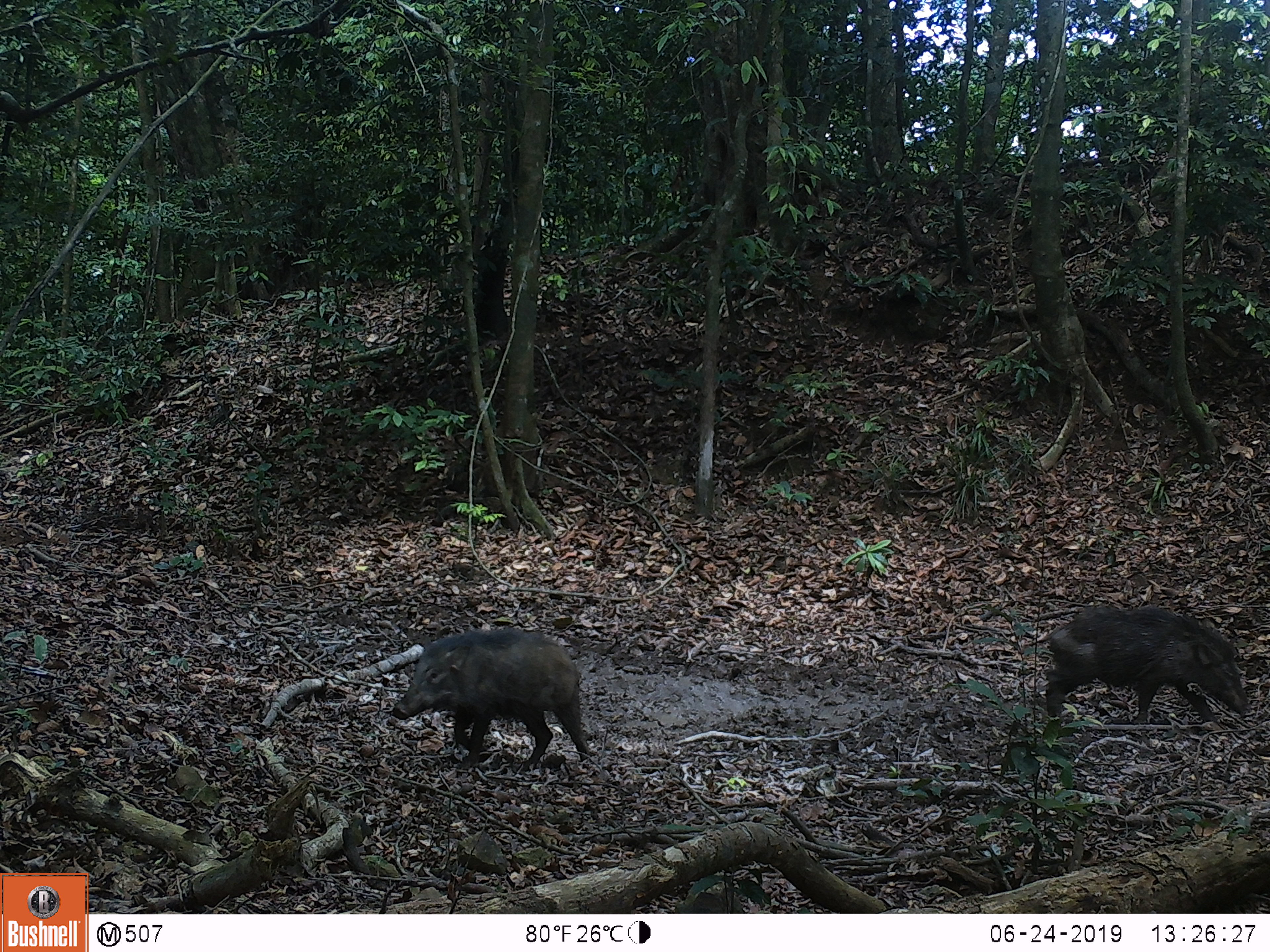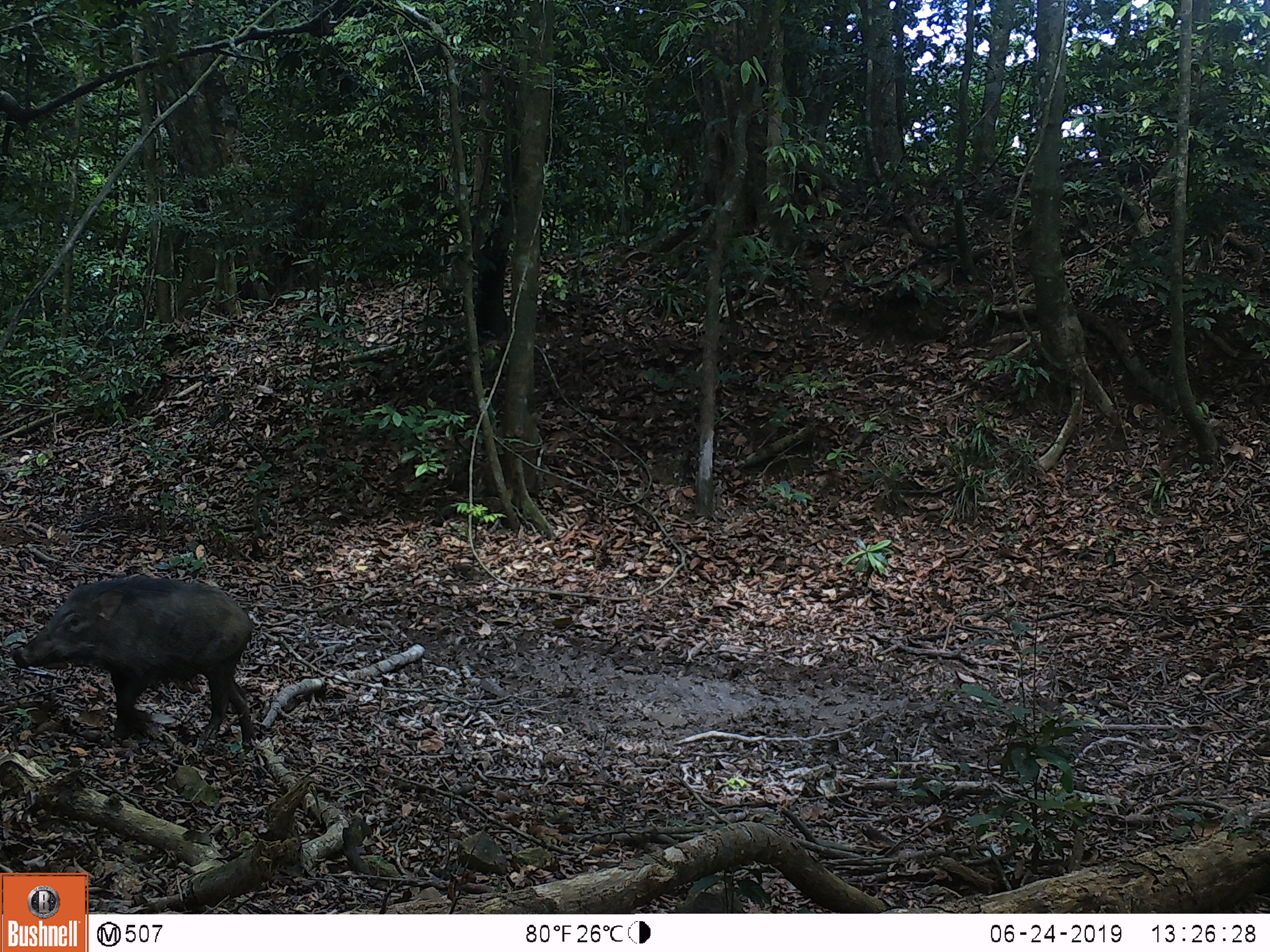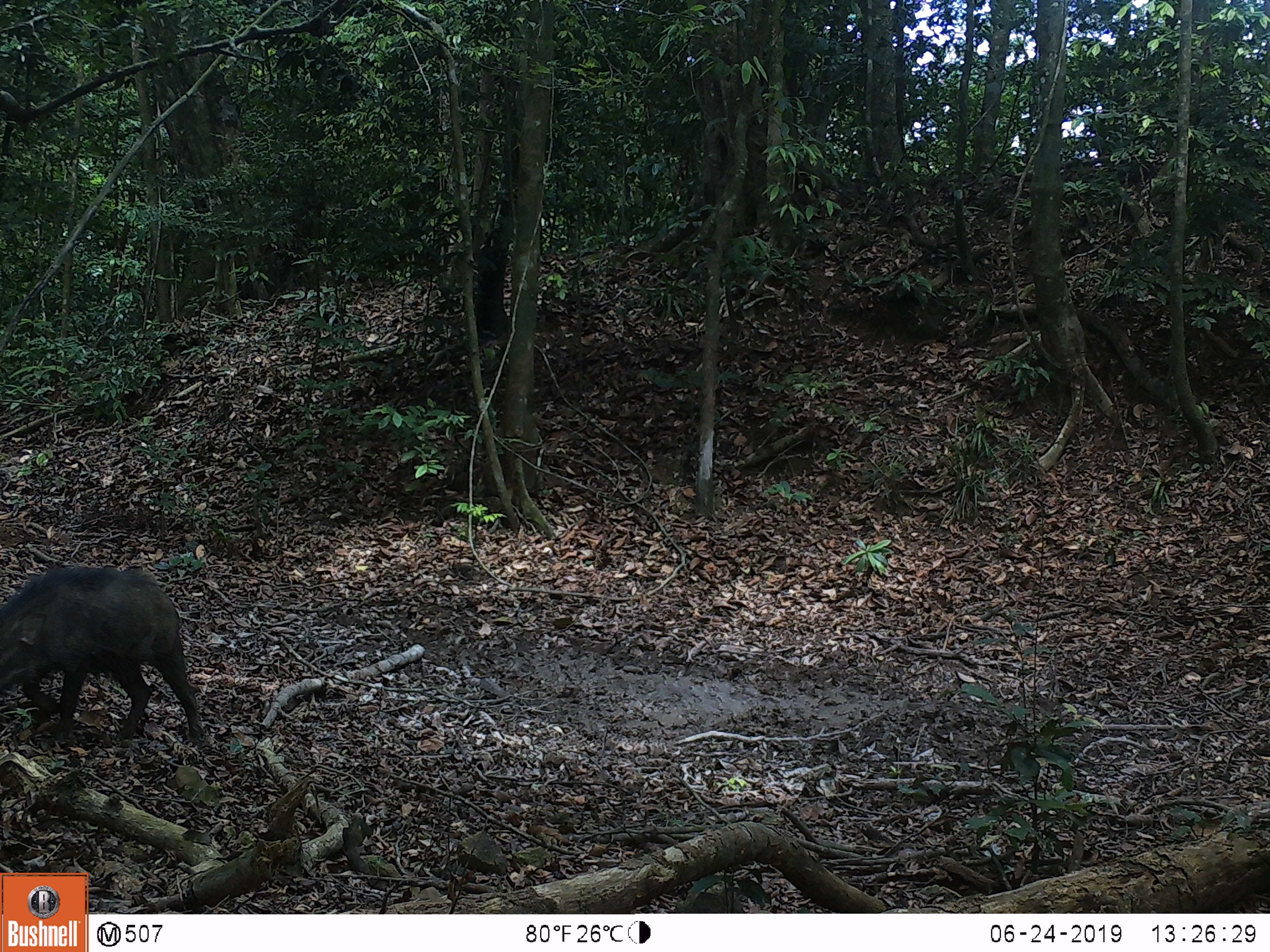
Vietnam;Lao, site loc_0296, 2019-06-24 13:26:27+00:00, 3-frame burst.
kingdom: Animalia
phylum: Chordata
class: Mammalia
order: Artiodactyla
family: Suidae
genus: Sus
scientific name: Sus scrofa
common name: eurasian wild pig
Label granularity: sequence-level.